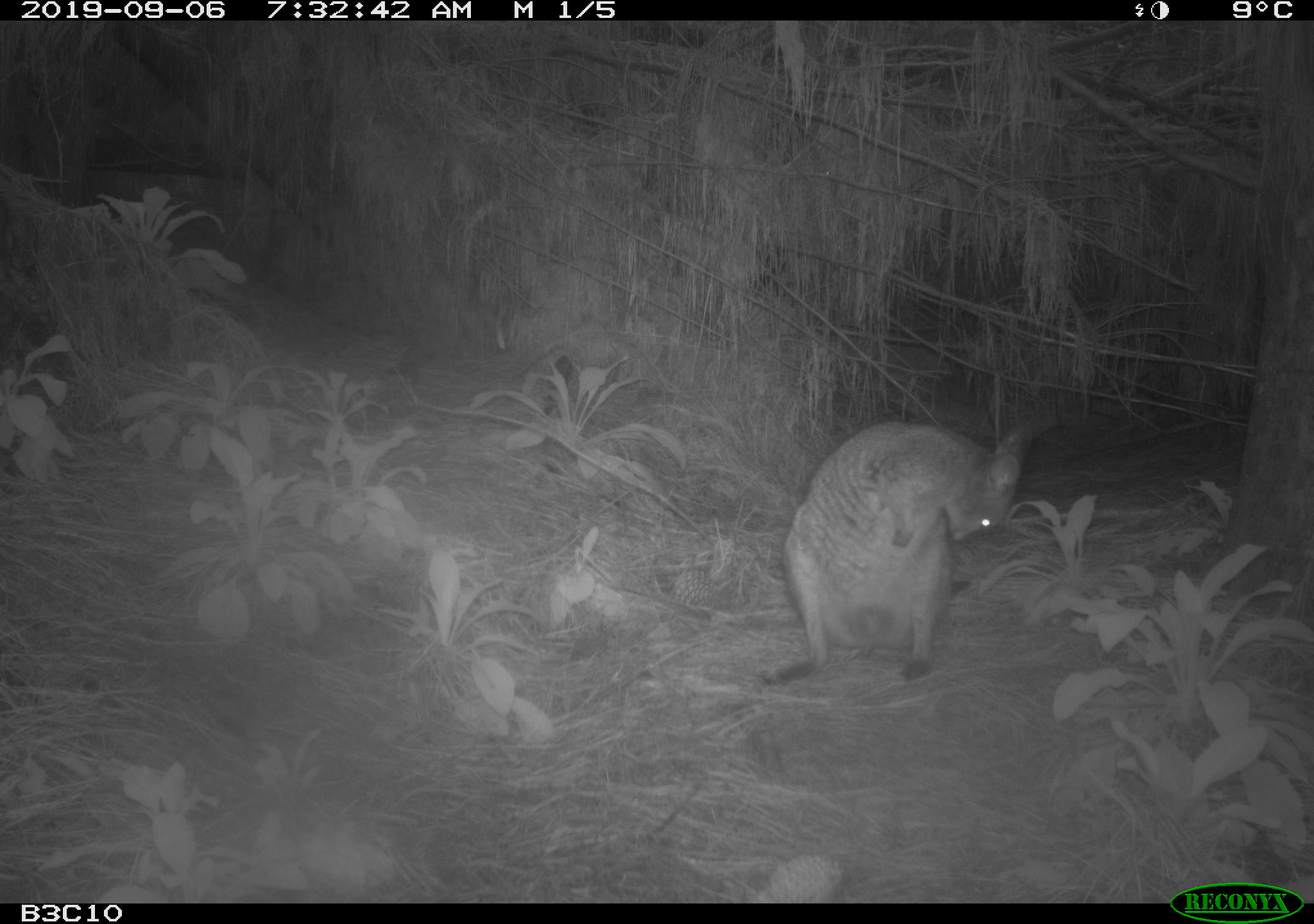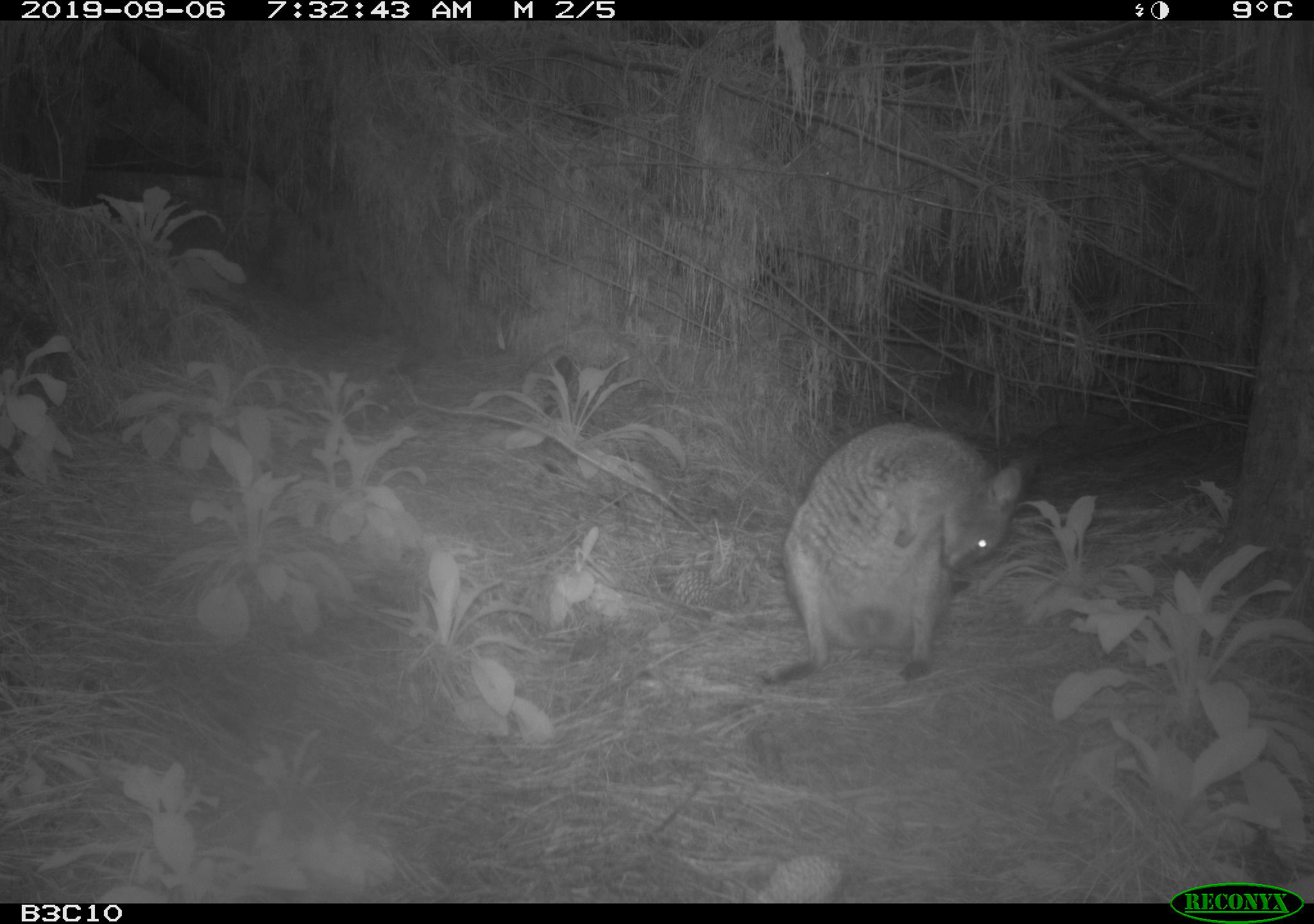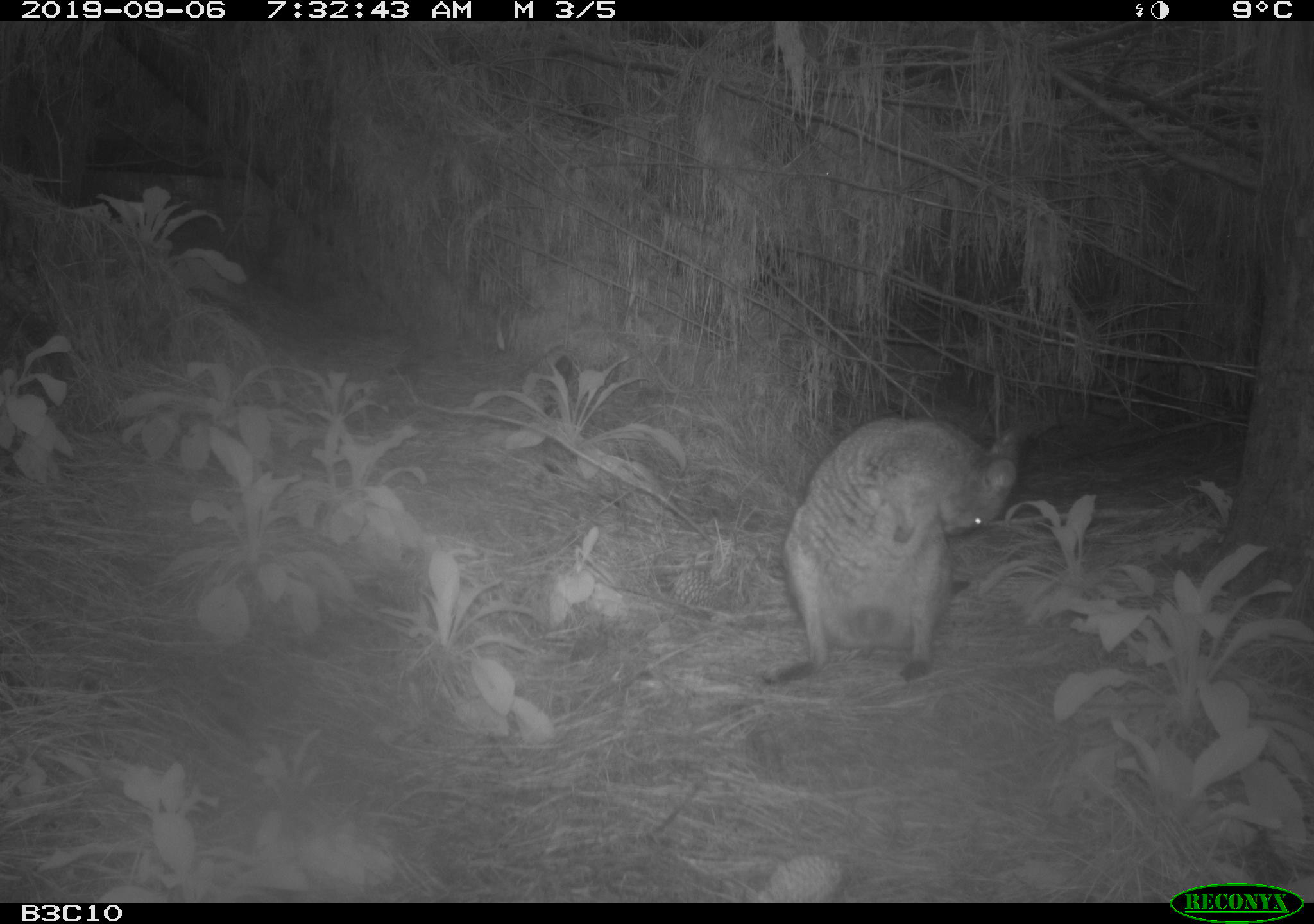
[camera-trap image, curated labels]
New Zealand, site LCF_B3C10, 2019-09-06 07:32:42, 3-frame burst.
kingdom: Animalia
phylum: Chordata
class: Mammalia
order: Diprotodontia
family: Macropodidae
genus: Notamacropus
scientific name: Notamacropus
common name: wallaby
Wallaby (Notamacropus).